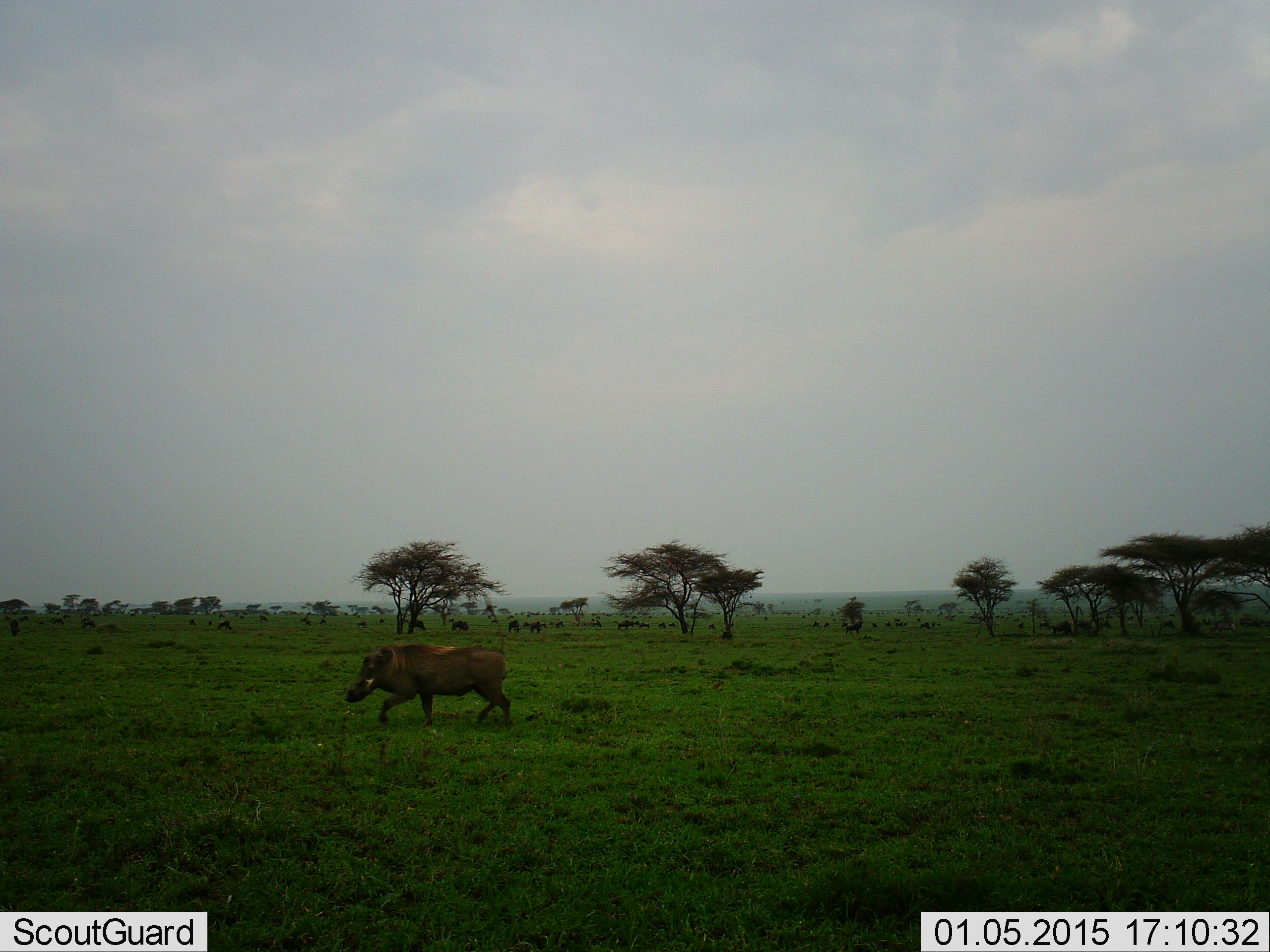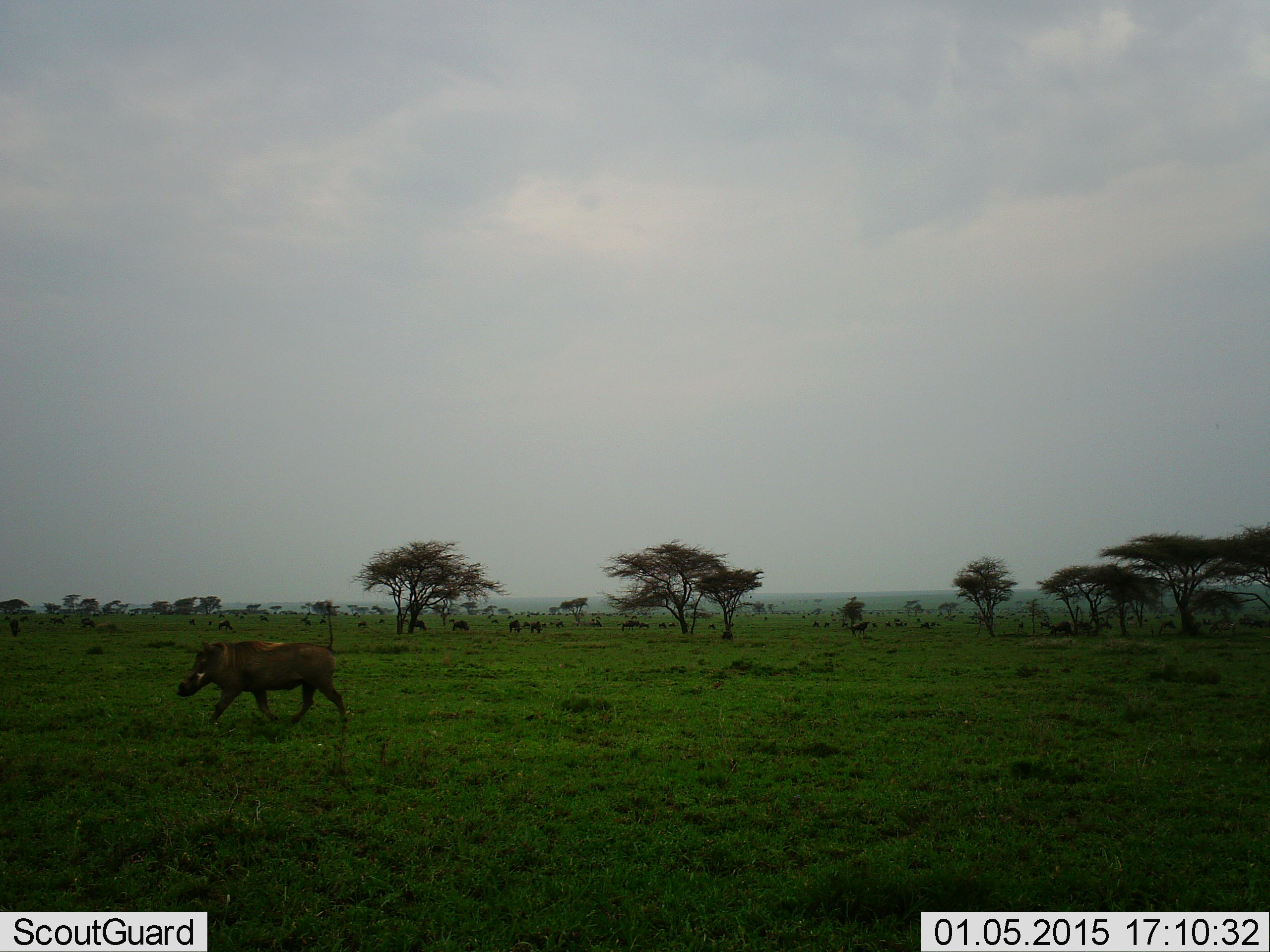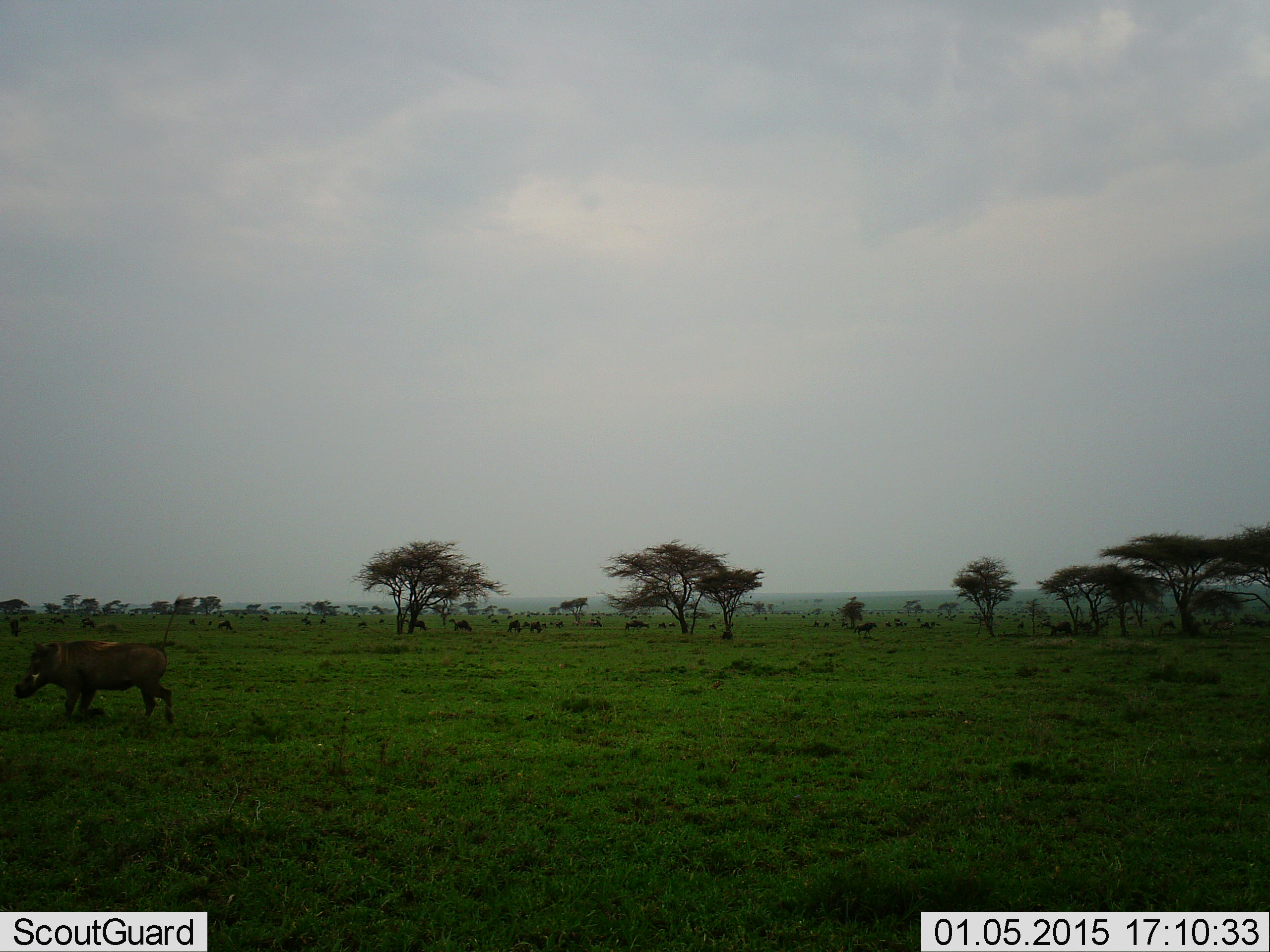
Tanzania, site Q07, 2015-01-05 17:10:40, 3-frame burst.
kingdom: Animalia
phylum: Chordata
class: Mammalia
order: Artiodactyla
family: Suidae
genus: Phacochoerus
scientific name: Phacochoerus africanus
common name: warthog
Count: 1.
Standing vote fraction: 8%.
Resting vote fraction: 0%.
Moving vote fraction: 100%.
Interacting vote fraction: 0%.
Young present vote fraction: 0%.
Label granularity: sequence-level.